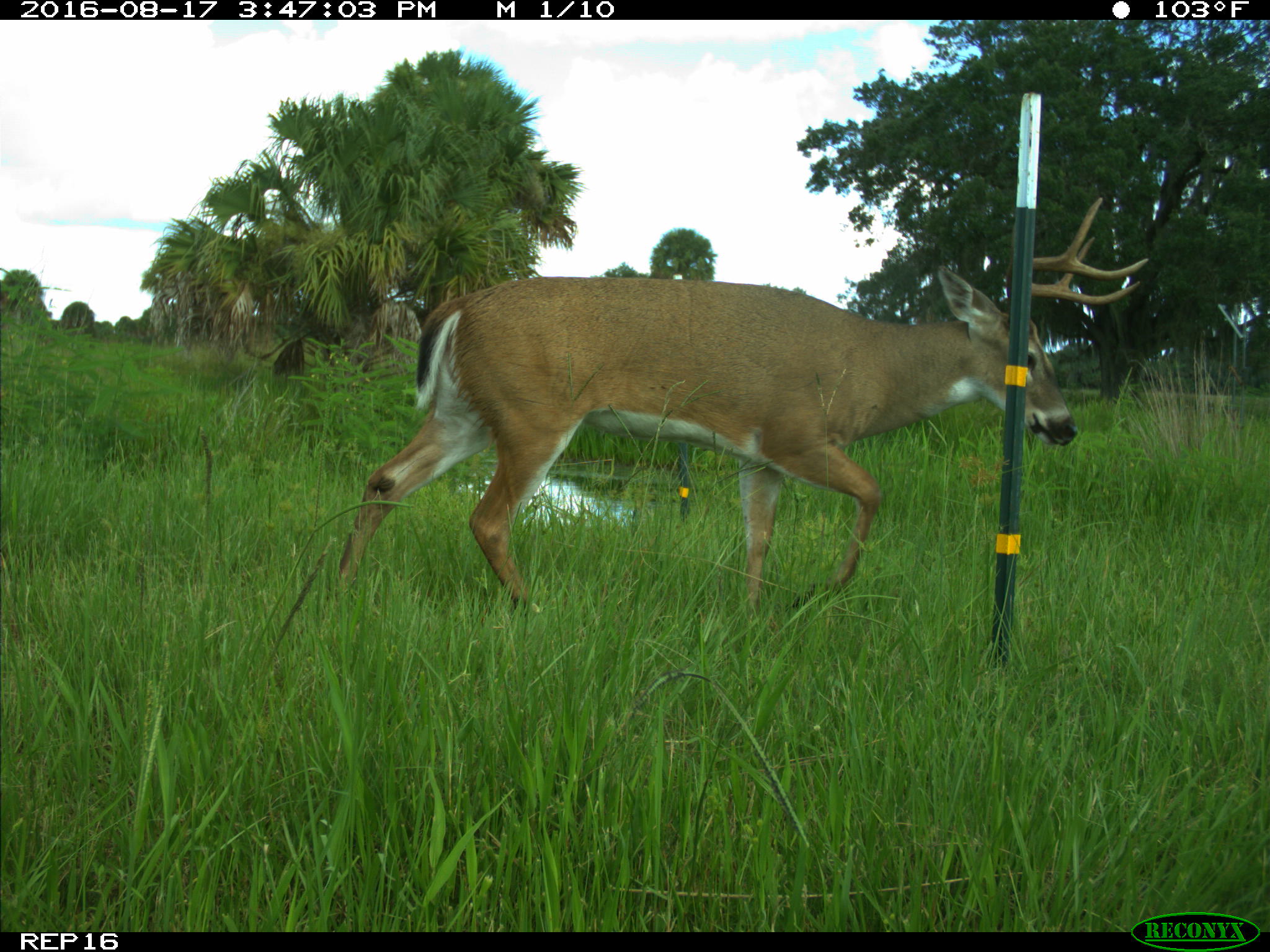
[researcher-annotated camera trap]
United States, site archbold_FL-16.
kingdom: Animalia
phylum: Chordata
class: Mammalia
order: Artiodactyla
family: Cervidae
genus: Odocoileus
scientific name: Odocoileus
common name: deer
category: unidentified deer